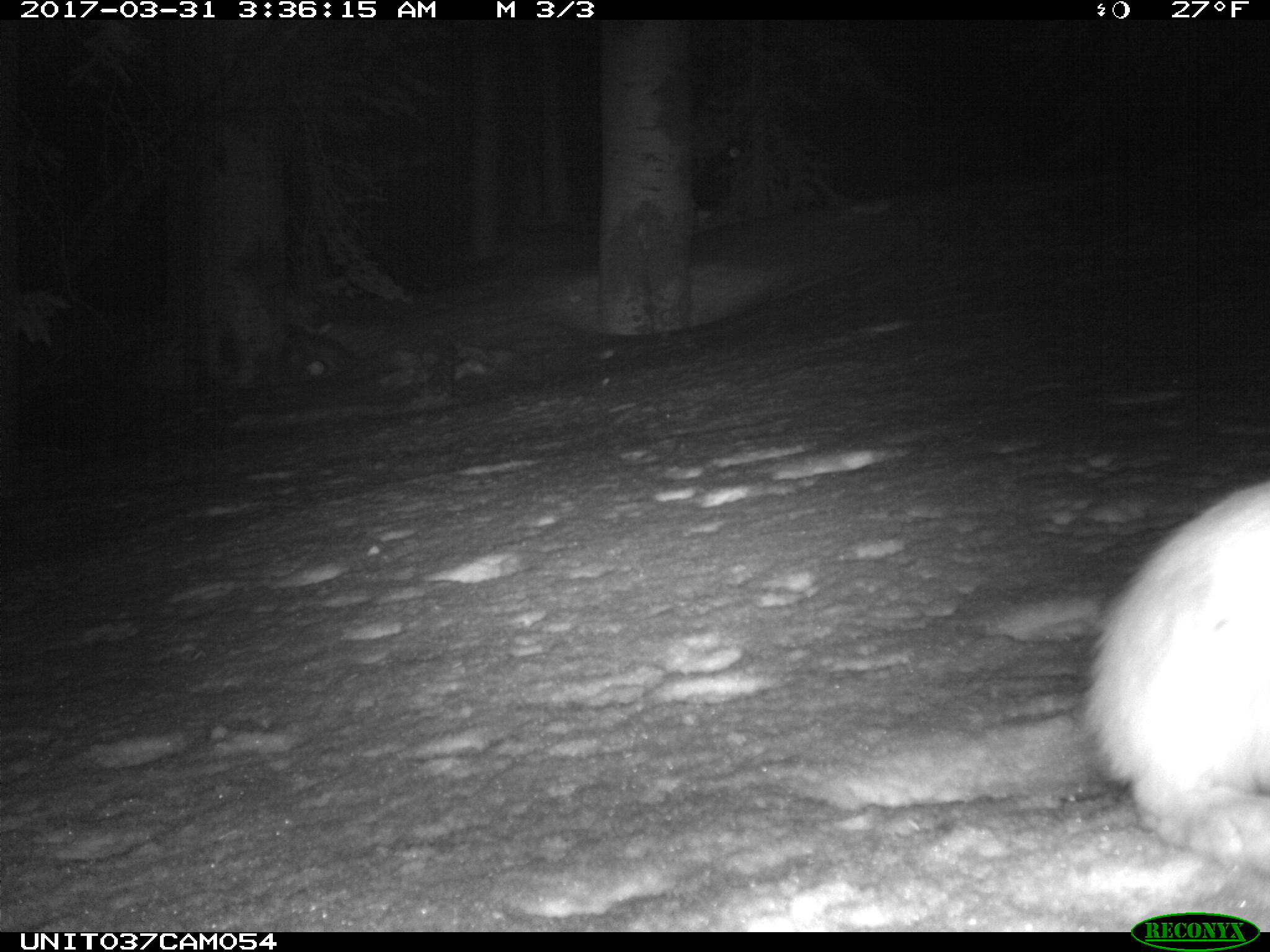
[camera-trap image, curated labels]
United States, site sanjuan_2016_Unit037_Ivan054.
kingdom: Animalia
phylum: Chordata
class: Mammalia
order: Lagomorpha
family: Leporidae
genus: Lepus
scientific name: Lepus americanus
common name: snowshoe hare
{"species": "Lepus americanus (snowshoe hare)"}